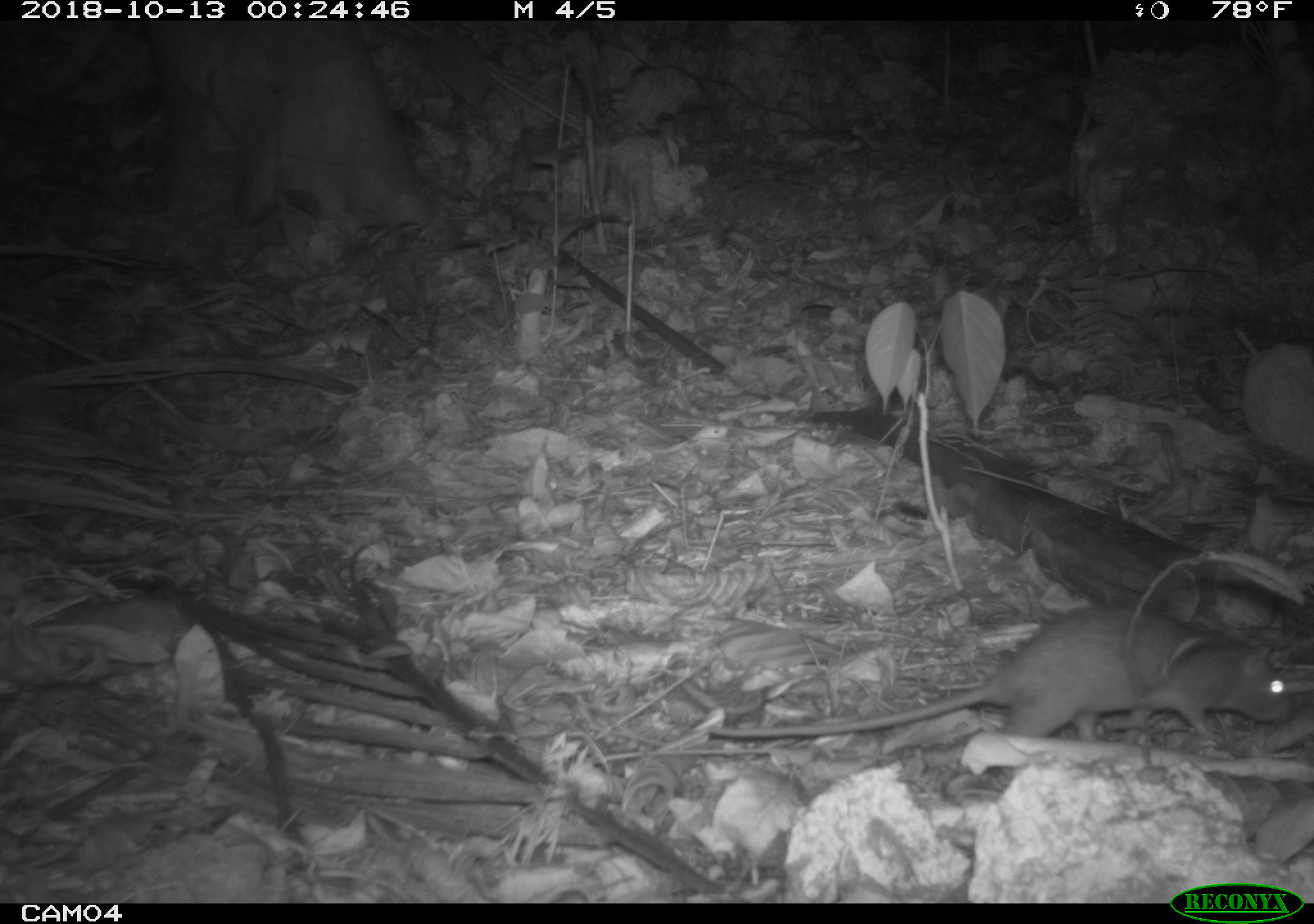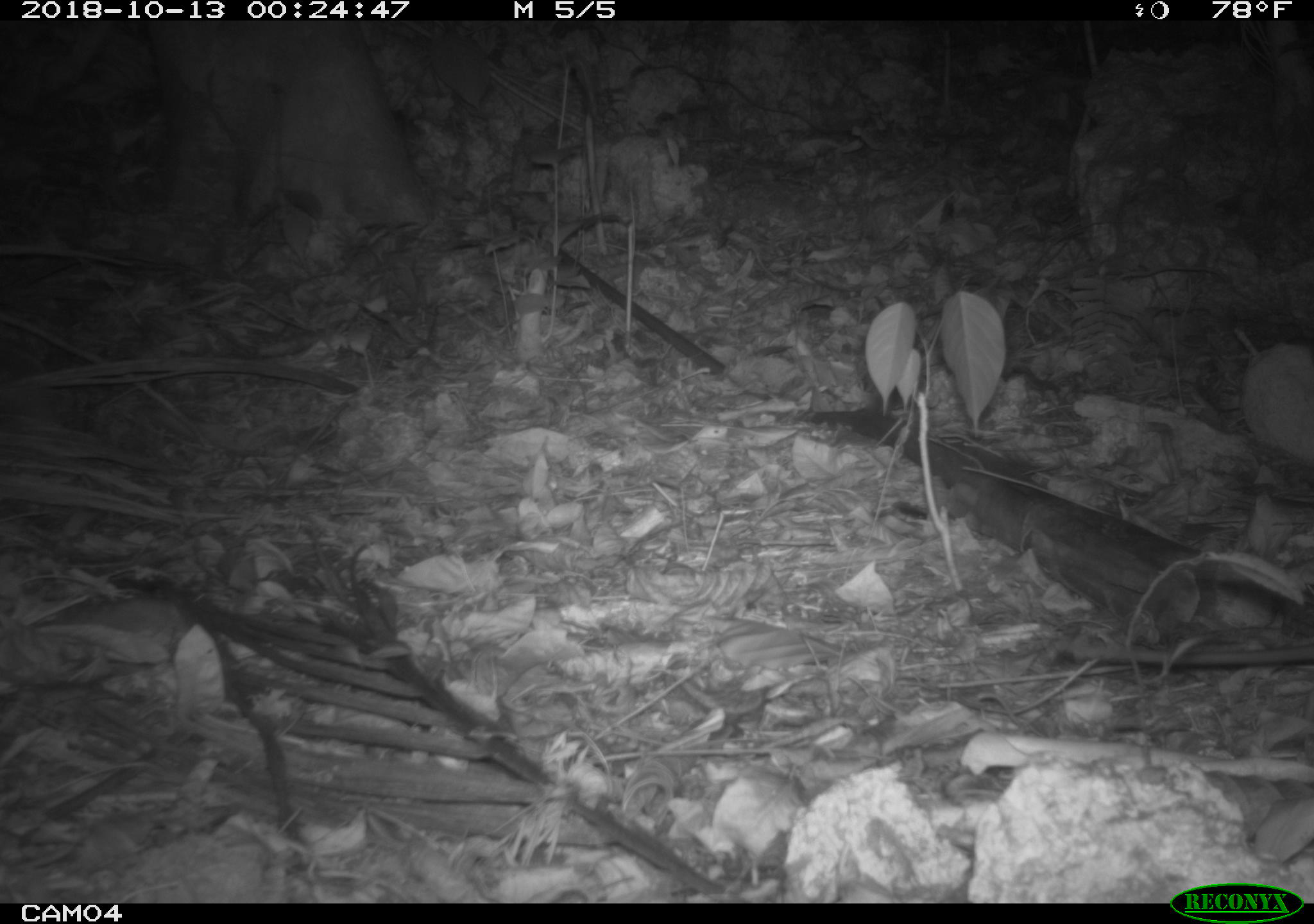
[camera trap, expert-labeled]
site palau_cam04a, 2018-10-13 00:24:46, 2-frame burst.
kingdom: Animalia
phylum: Chordata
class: Mammalia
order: Rodentia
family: Muridae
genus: Rattus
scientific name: Rattus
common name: rat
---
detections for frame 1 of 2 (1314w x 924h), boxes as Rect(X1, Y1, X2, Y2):
rat: Rect(703, 600, 1296, 760)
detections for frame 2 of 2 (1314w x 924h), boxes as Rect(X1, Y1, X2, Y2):
rat: Rect(1077, 637, 1314, 674)